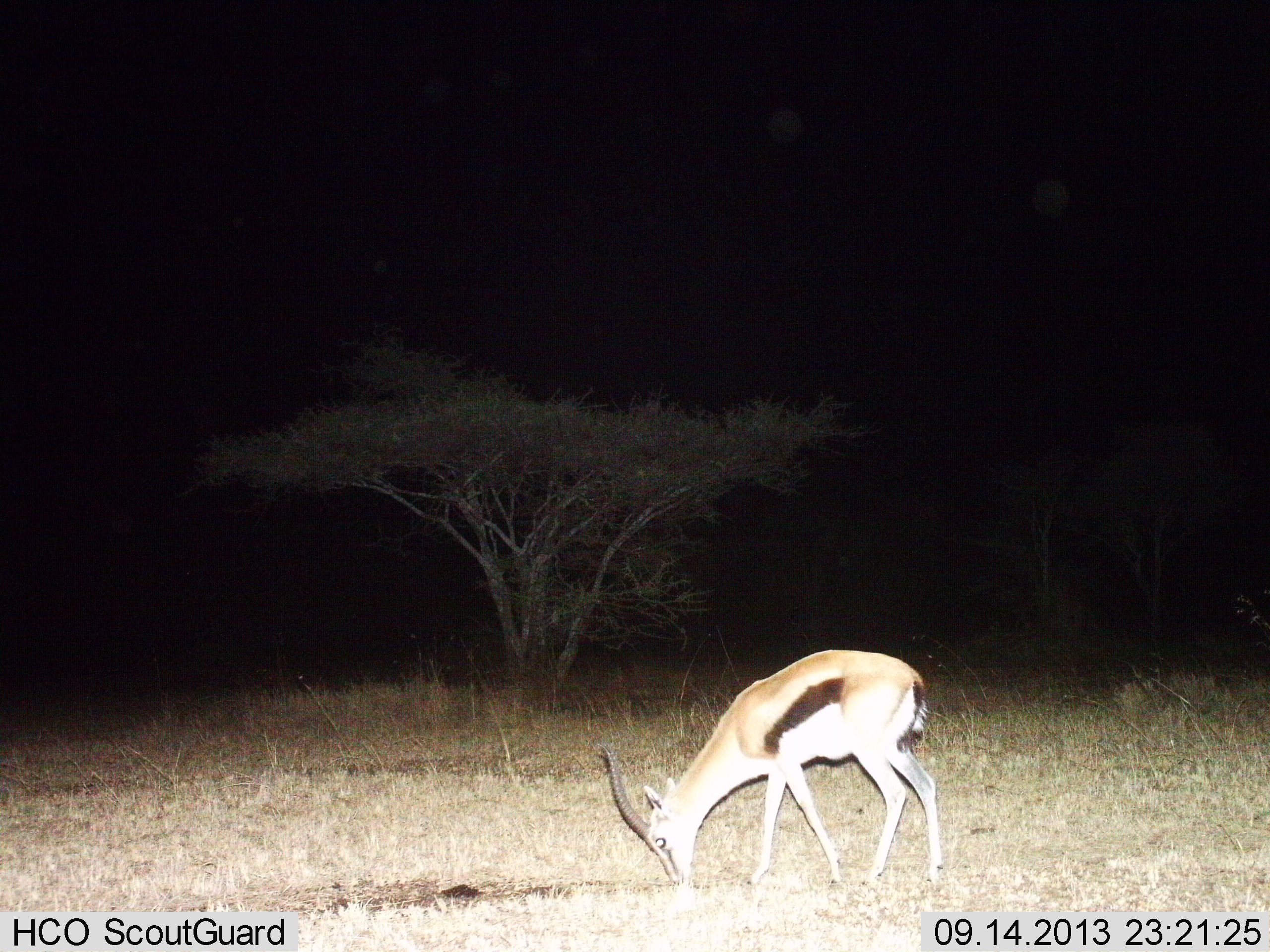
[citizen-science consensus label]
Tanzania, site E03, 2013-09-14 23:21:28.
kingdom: Animalia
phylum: Chordata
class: Mammalia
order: Artiodactyla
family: Bovidae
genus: Eudorcas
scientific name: Eudorcas thomsonii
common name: thomson's gazelle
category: gazellethomsons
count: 1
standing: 11%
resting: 0%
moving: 0%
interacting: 0%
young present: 0%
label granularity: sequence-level